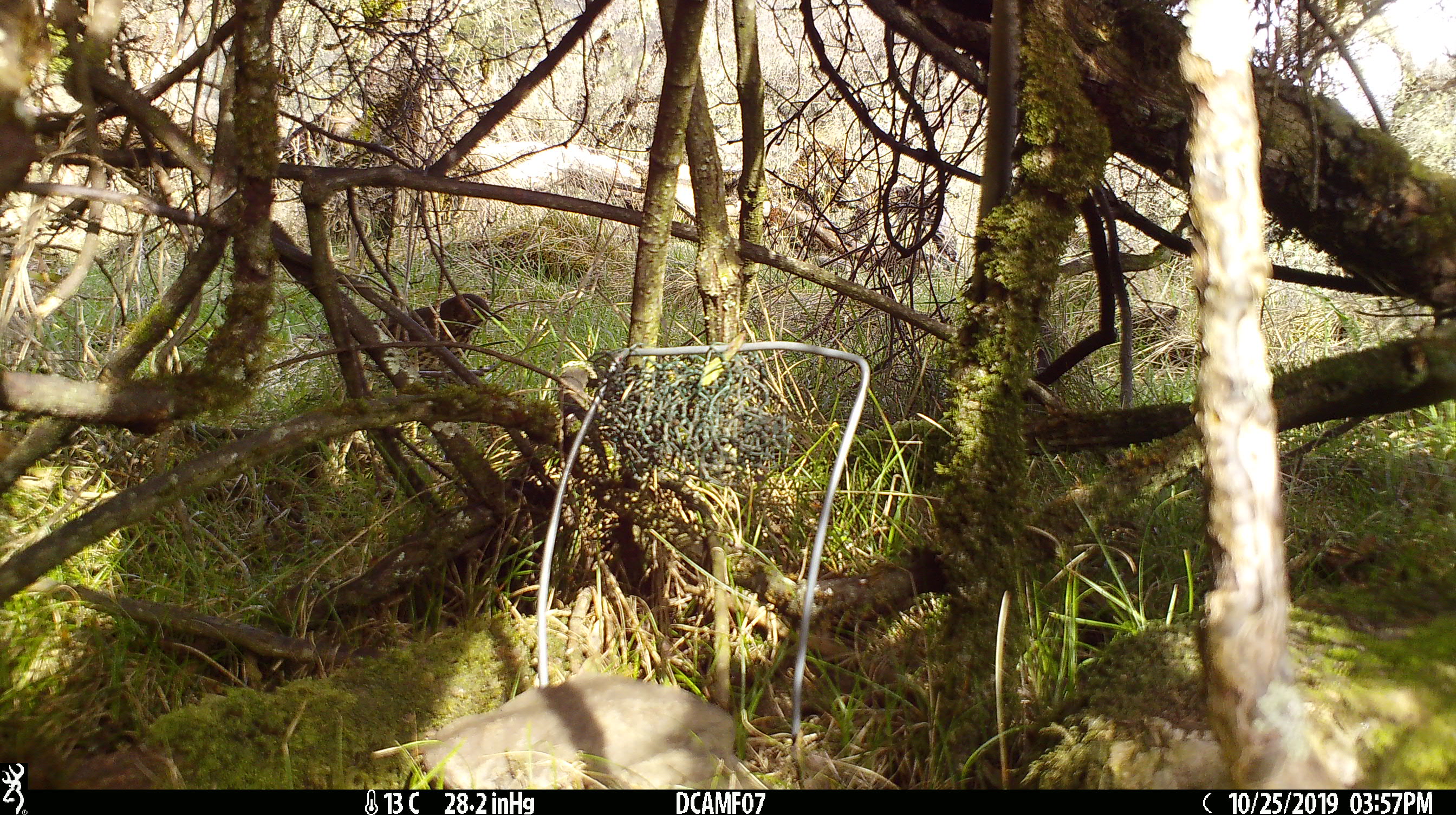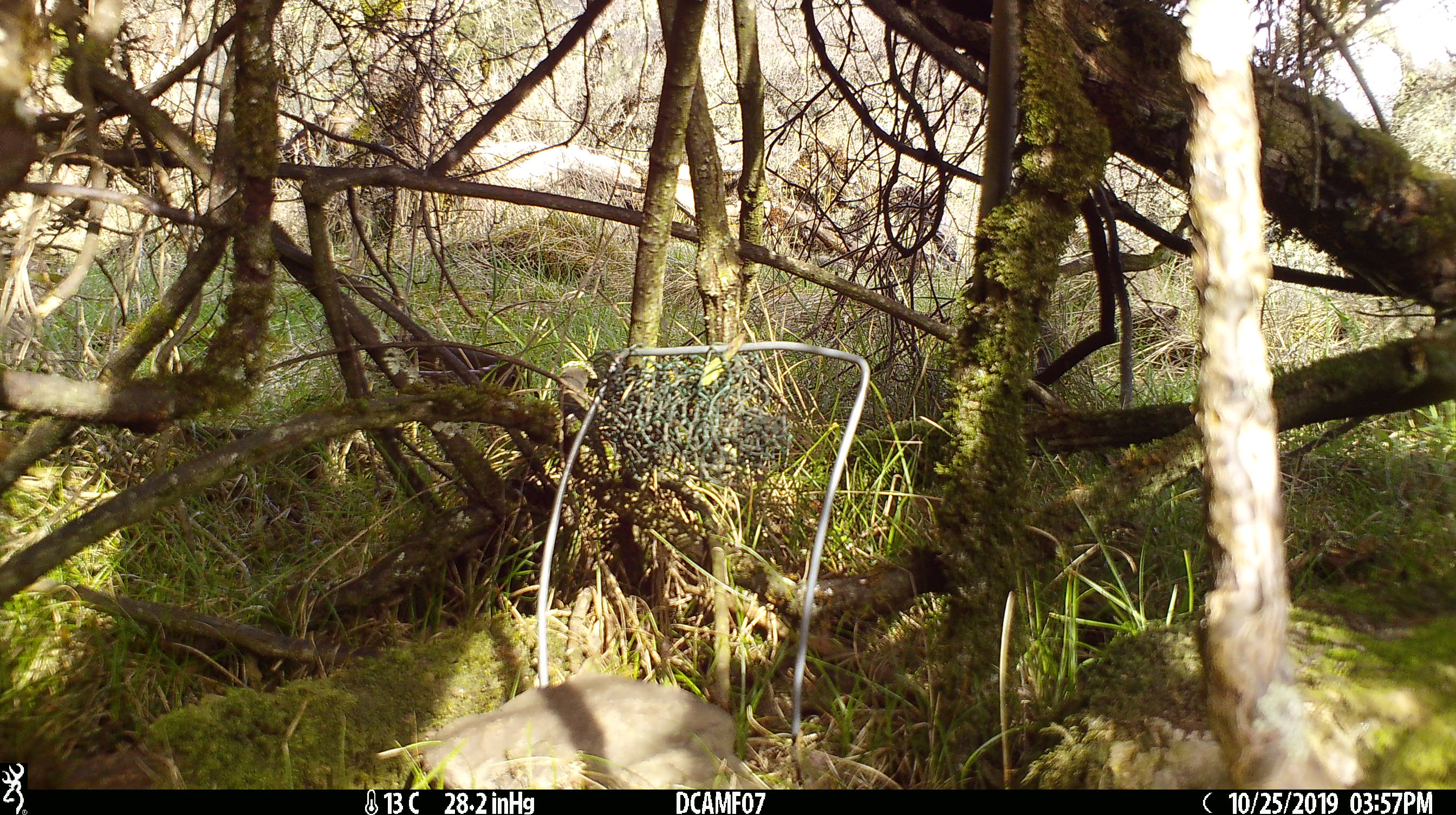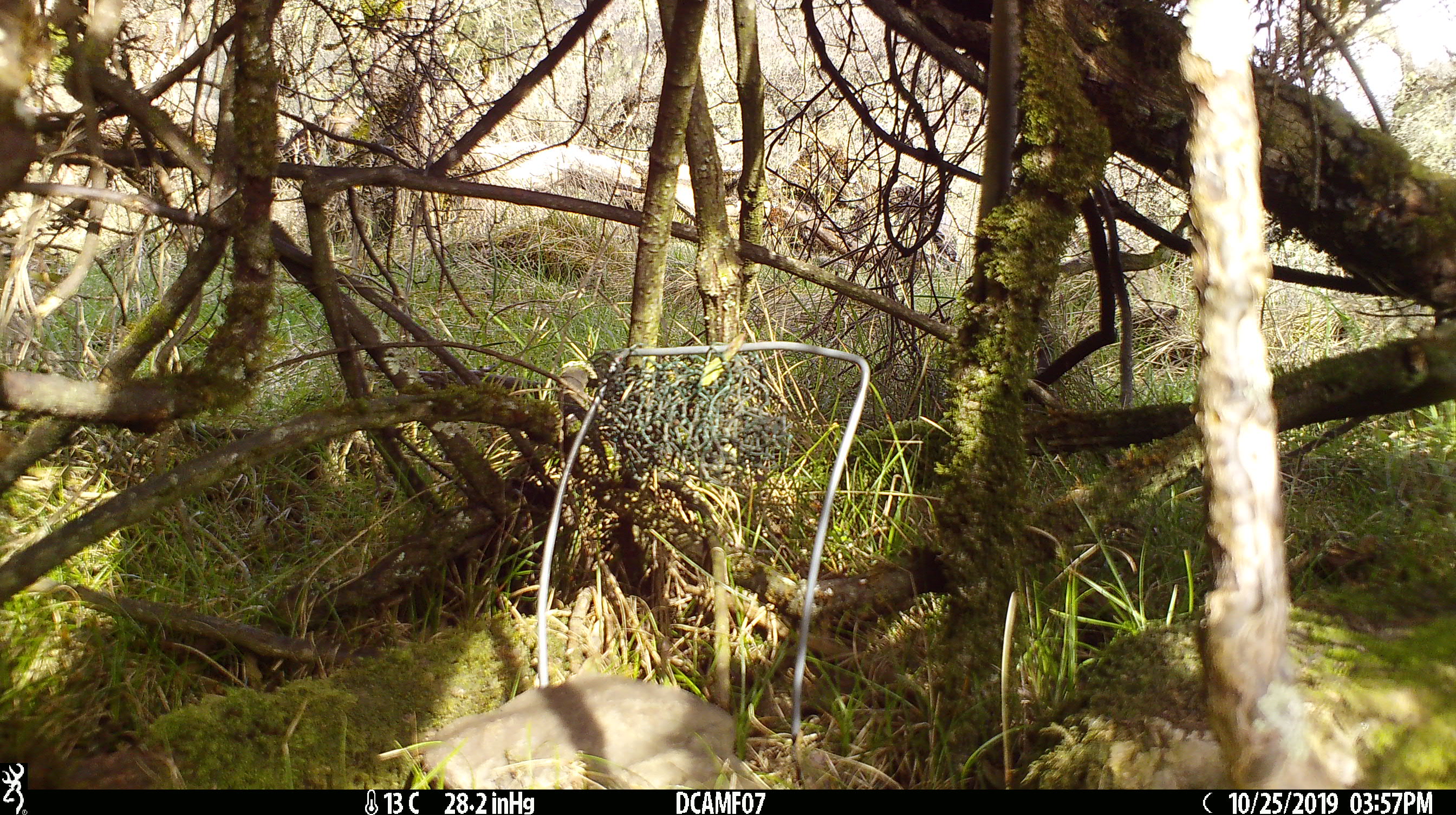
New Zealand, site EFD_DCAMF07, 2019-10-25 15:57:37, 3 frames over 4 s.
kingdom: Animalia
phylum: Chordata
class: Aves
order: Passeriformes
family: Turdidae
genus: Turdus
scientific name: Turdus philomelos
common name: song thrush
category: thrush